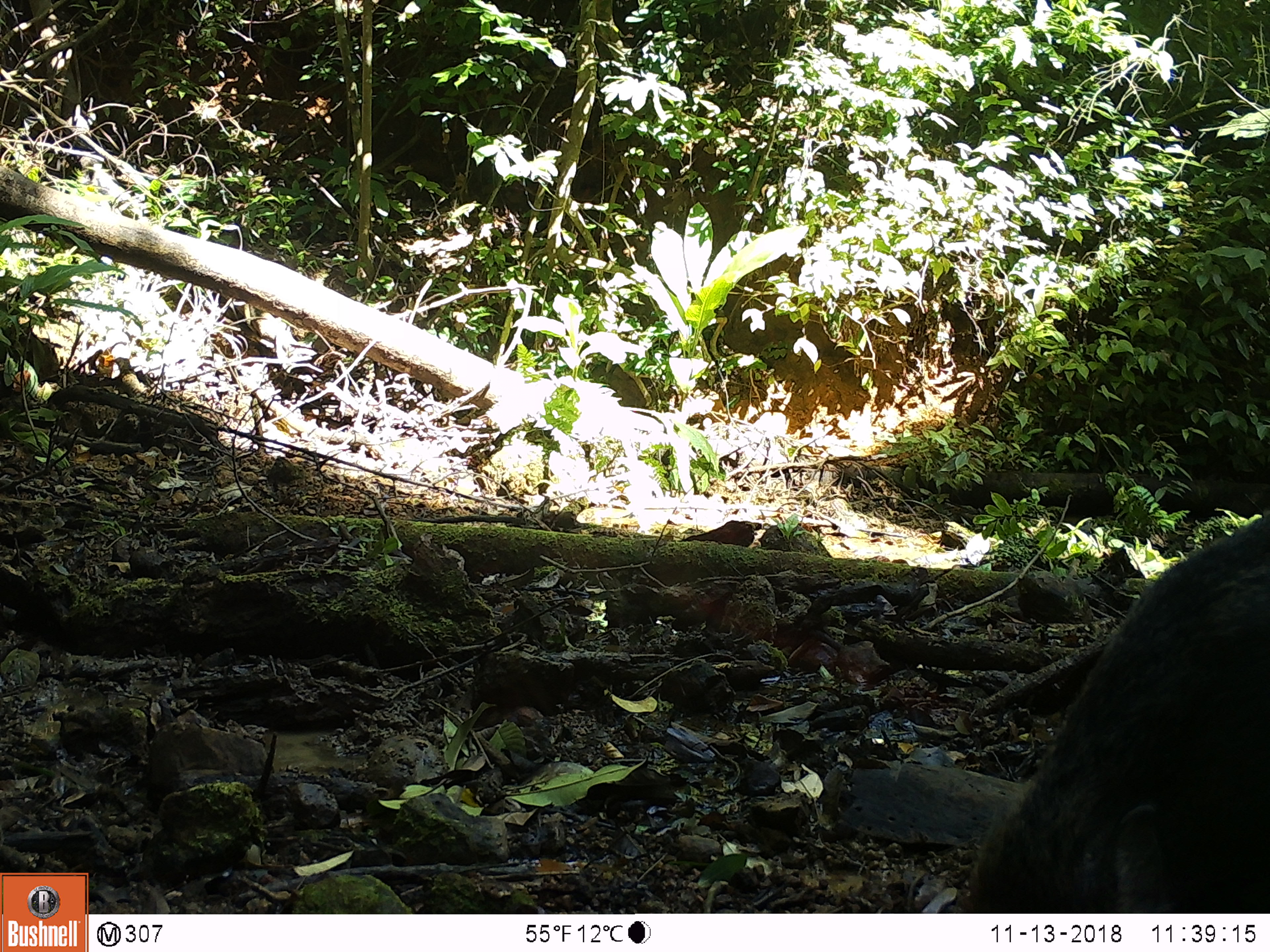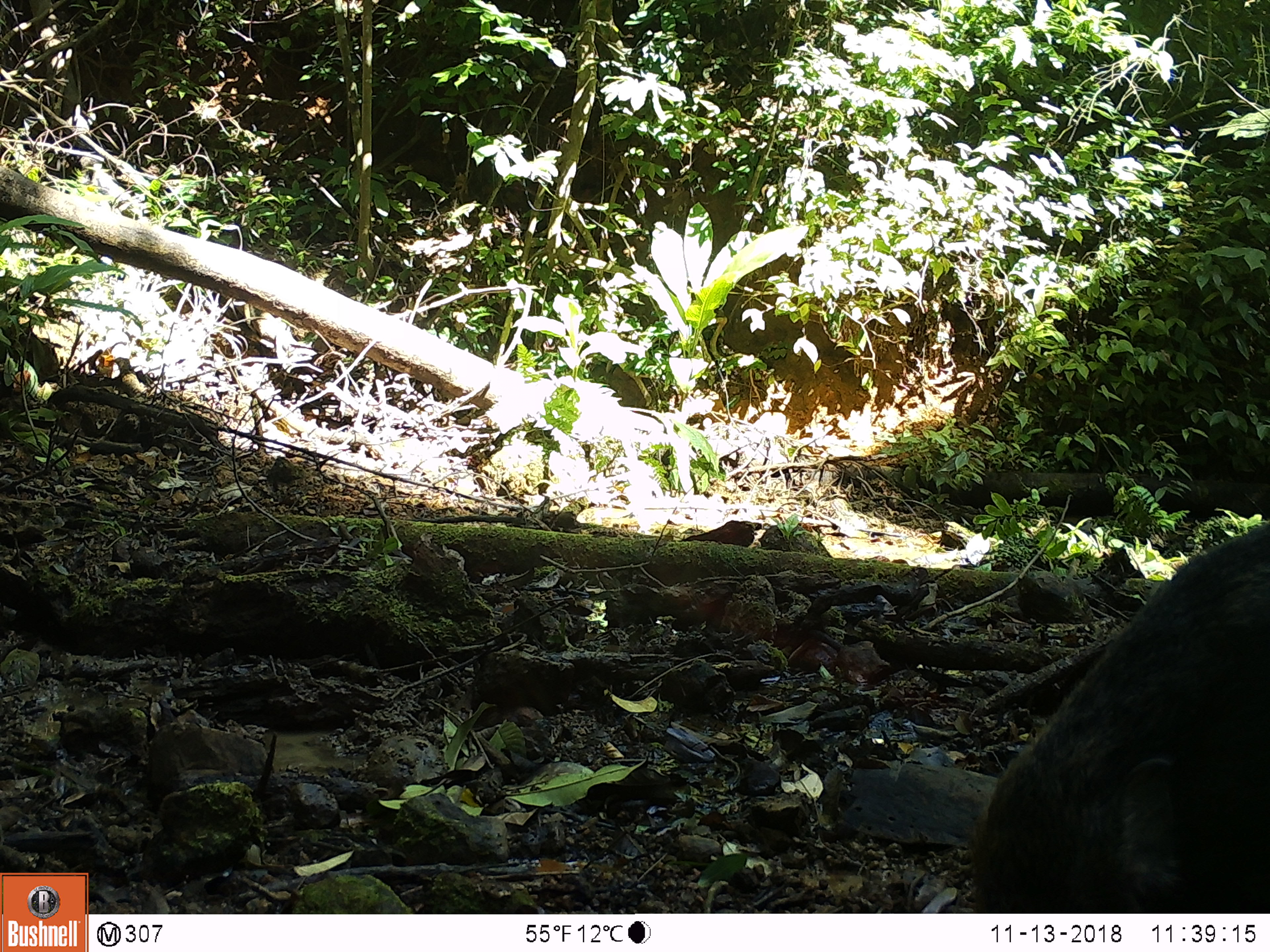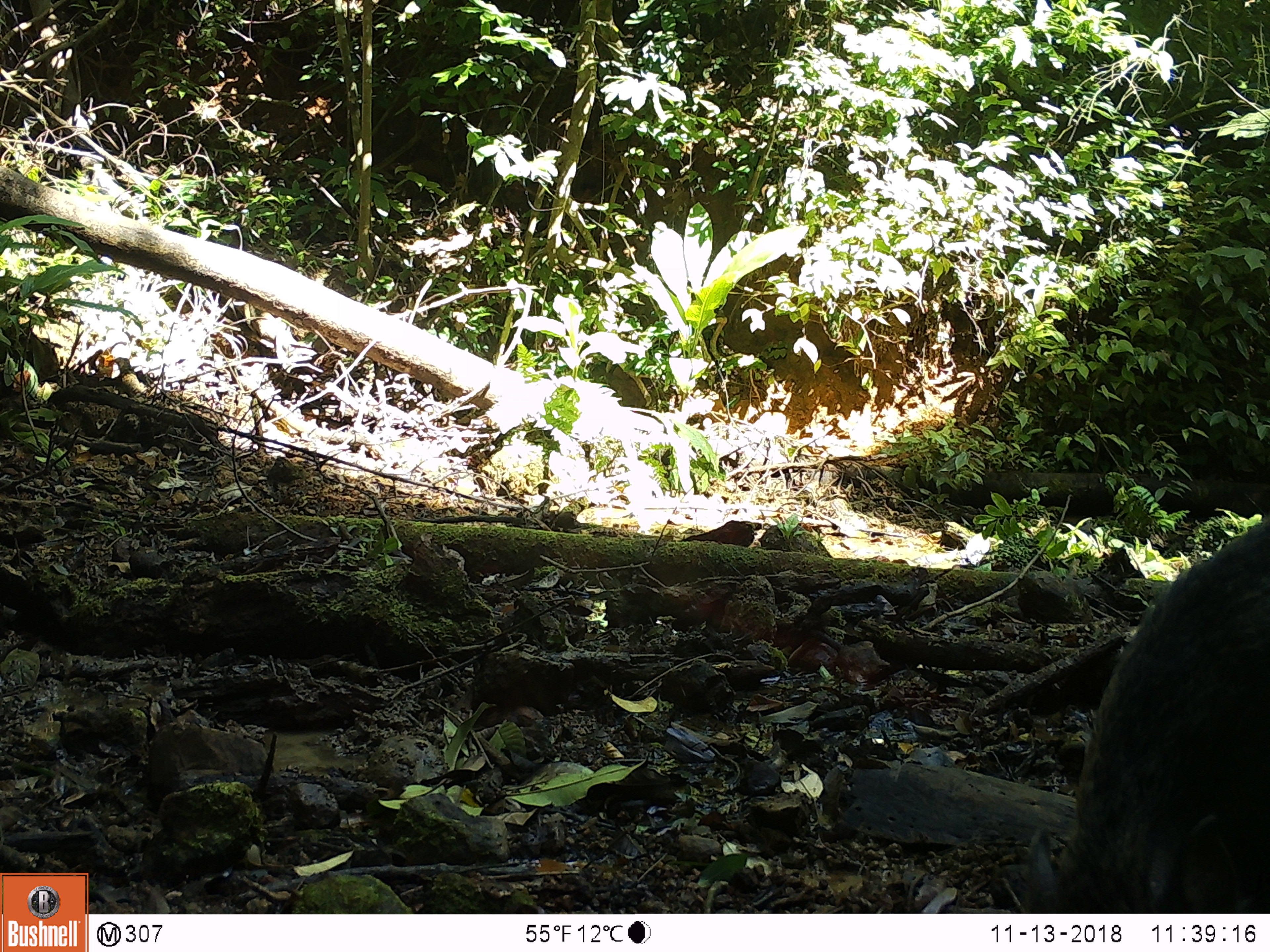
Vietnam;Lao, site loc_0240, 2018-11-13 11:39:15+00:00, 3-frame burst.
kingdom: Animalia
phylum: Chordata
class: Mammalia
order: Artiodactyla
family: Suidae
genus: Sus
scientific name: Sus scrofa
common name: eurasian wild pig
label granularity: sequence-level